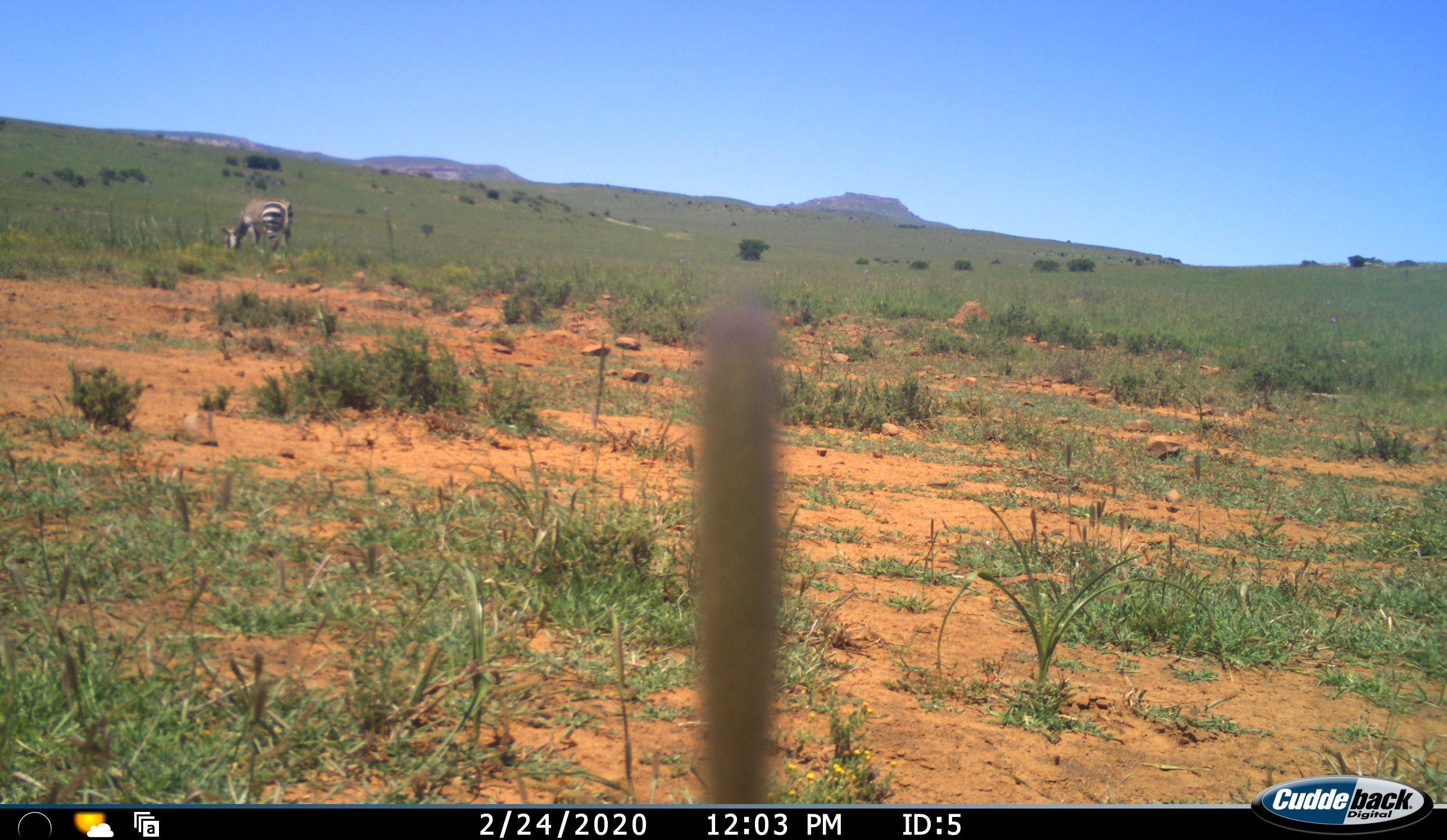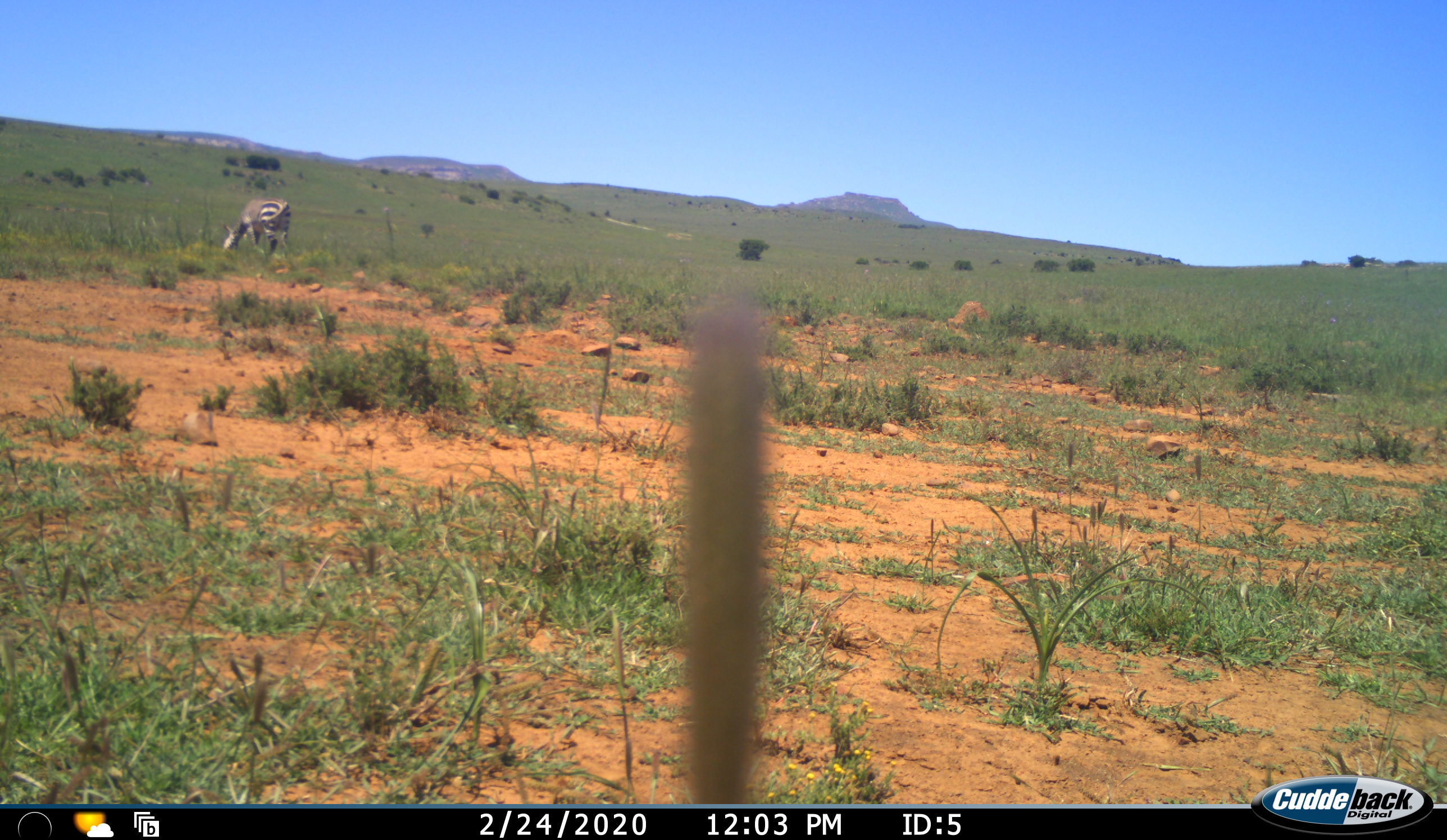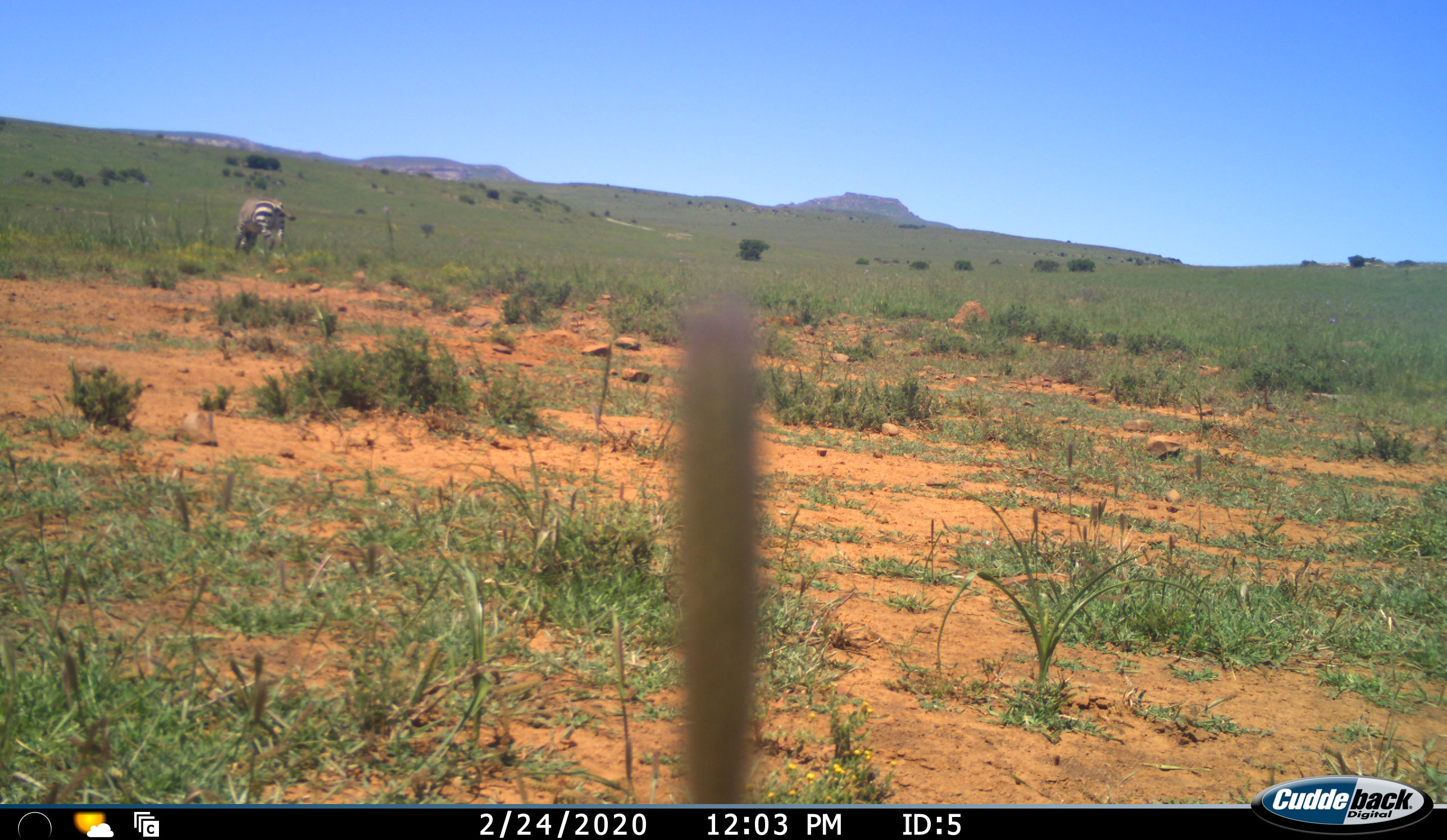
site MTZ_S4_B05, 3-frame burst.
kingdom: Animalia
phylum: Chordata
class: Mammalia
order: Perissodactyla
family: Equidae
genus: Equus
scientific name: Equus zebra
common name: mountain zebra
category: zebramountain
Zebramountain (mountain zebra) (Equus zebra), count 1. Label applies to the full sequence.